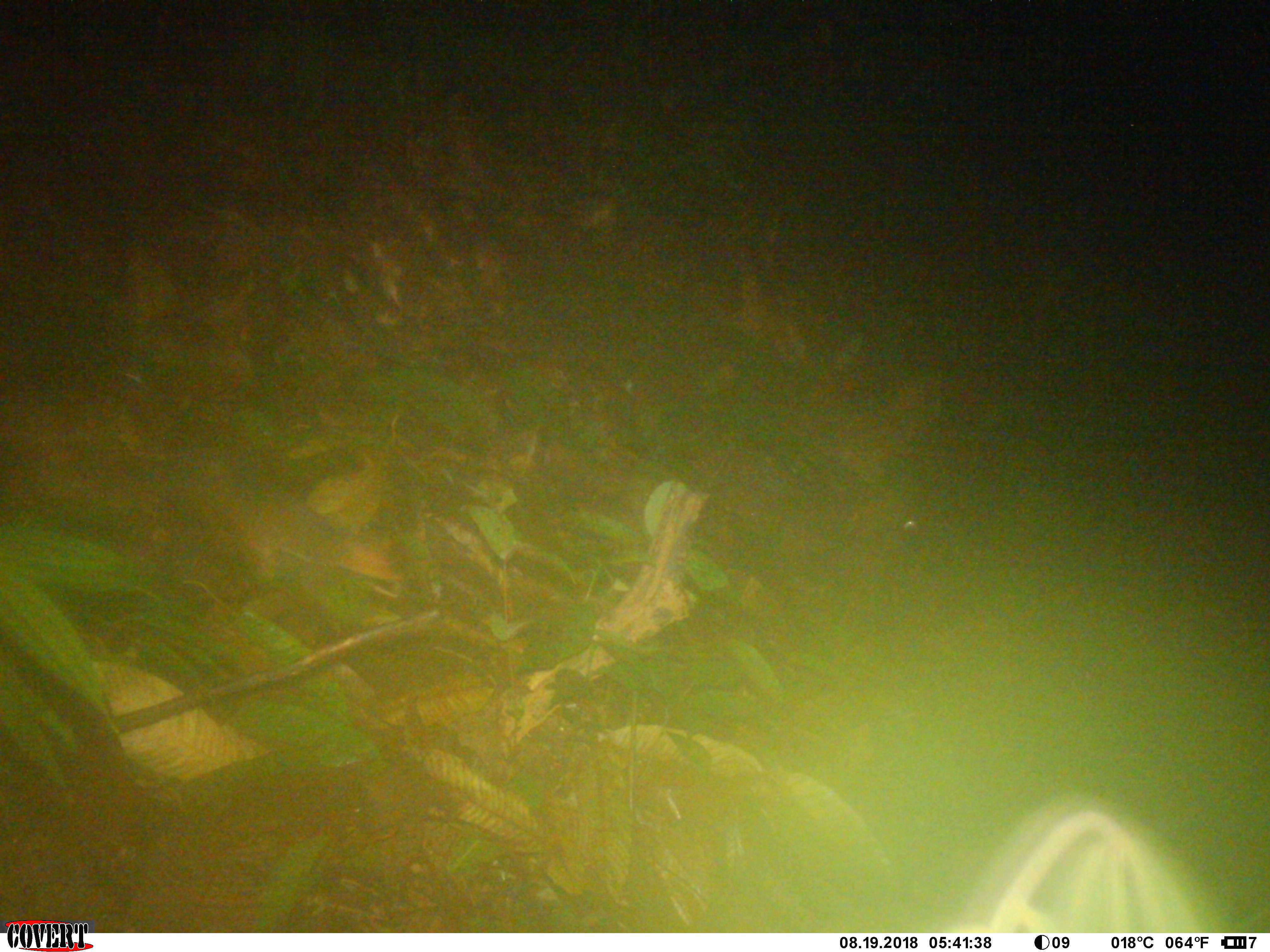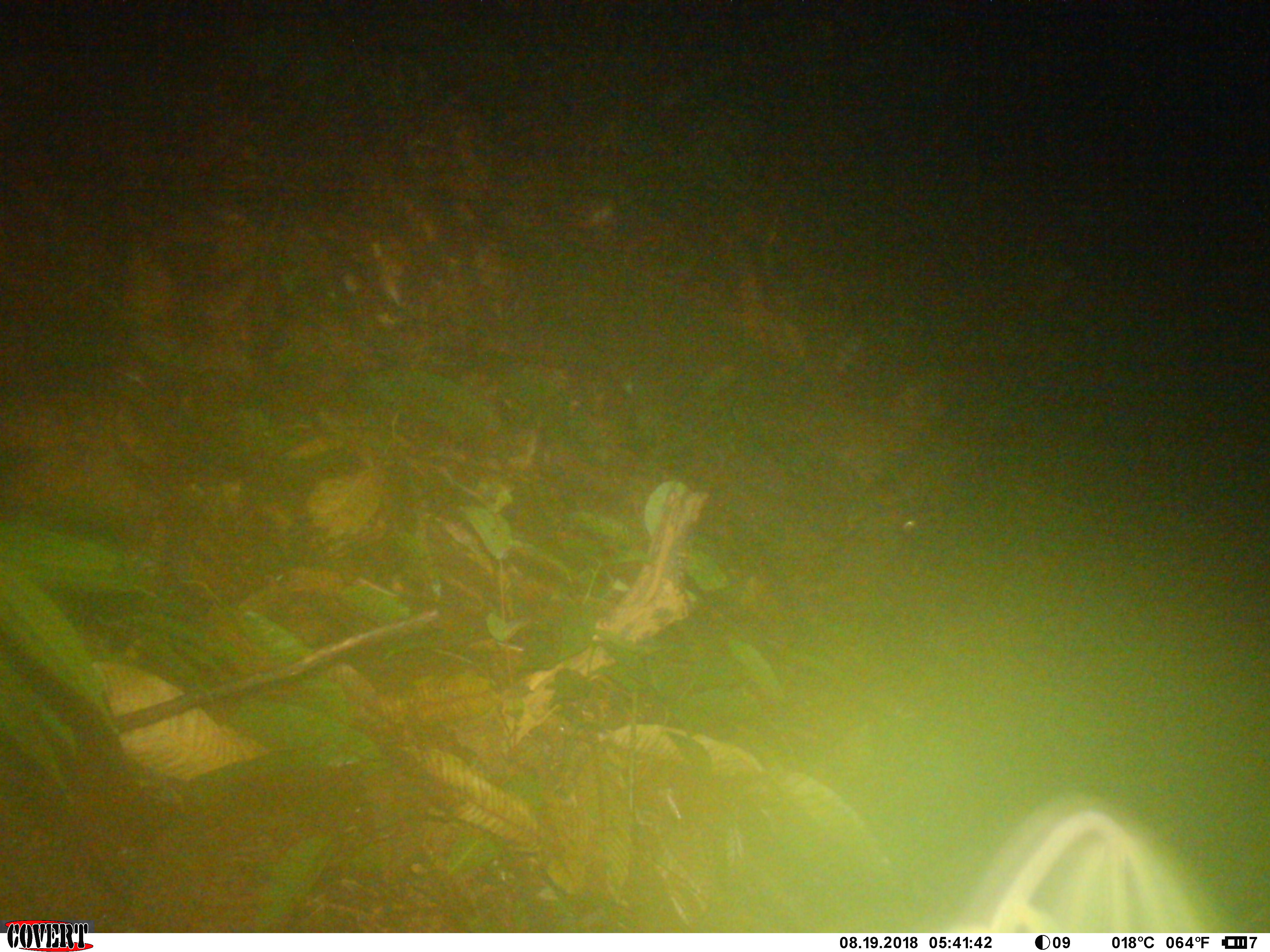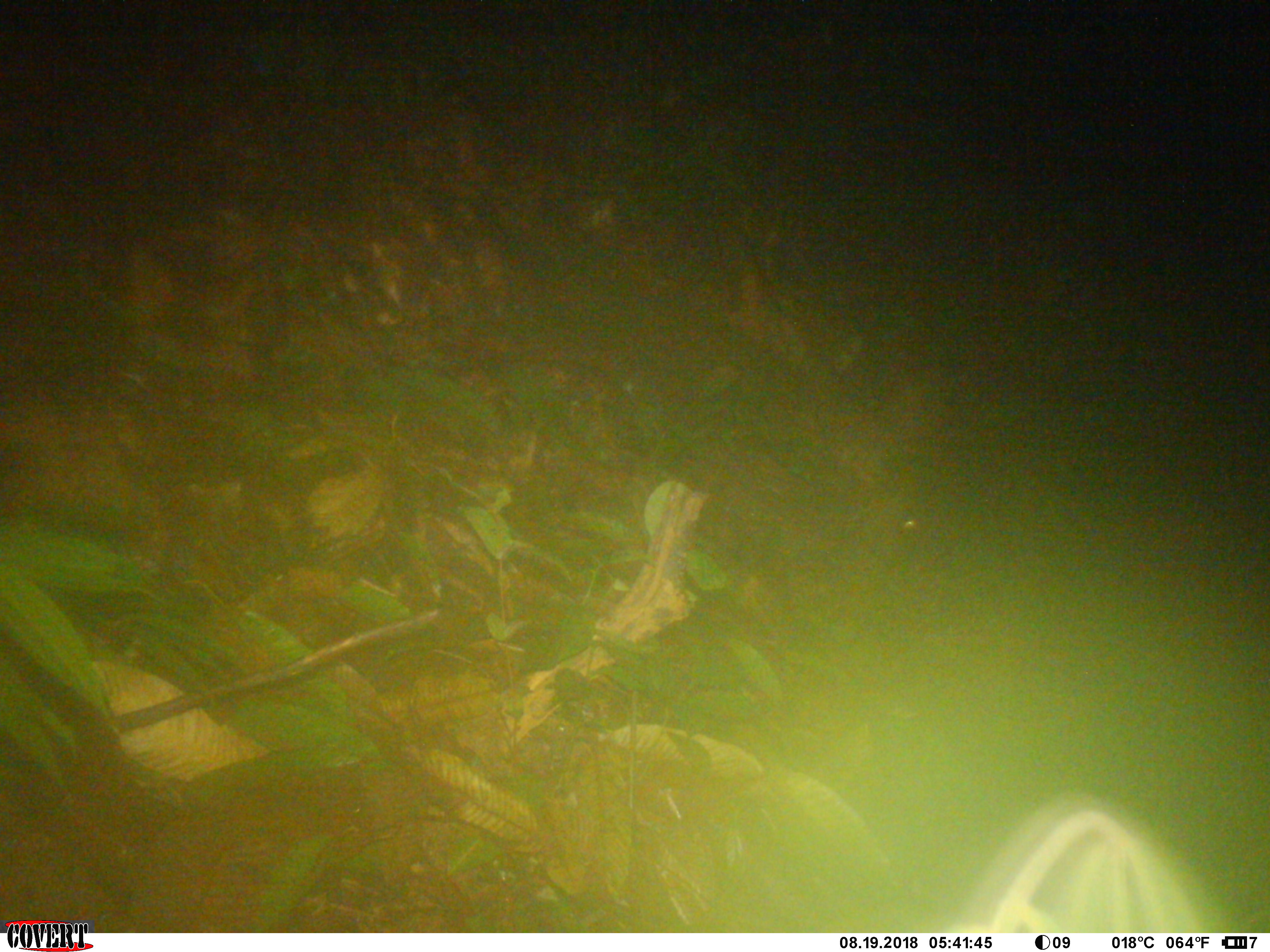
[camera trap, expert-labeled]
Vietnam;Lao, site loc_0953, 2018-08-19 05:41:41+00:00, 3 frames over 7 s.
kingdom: Animalia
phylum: Chordata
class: Mammalia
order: Rodentia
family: Sciuridae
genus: Dremomys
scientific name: Dremomys rufigenis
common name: red-cheeked squirrel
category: red cheeked squirrel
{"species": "red cheeked squirrel (red-cheeked squirrel) (Dremomys rufigenis)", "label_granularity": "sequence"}